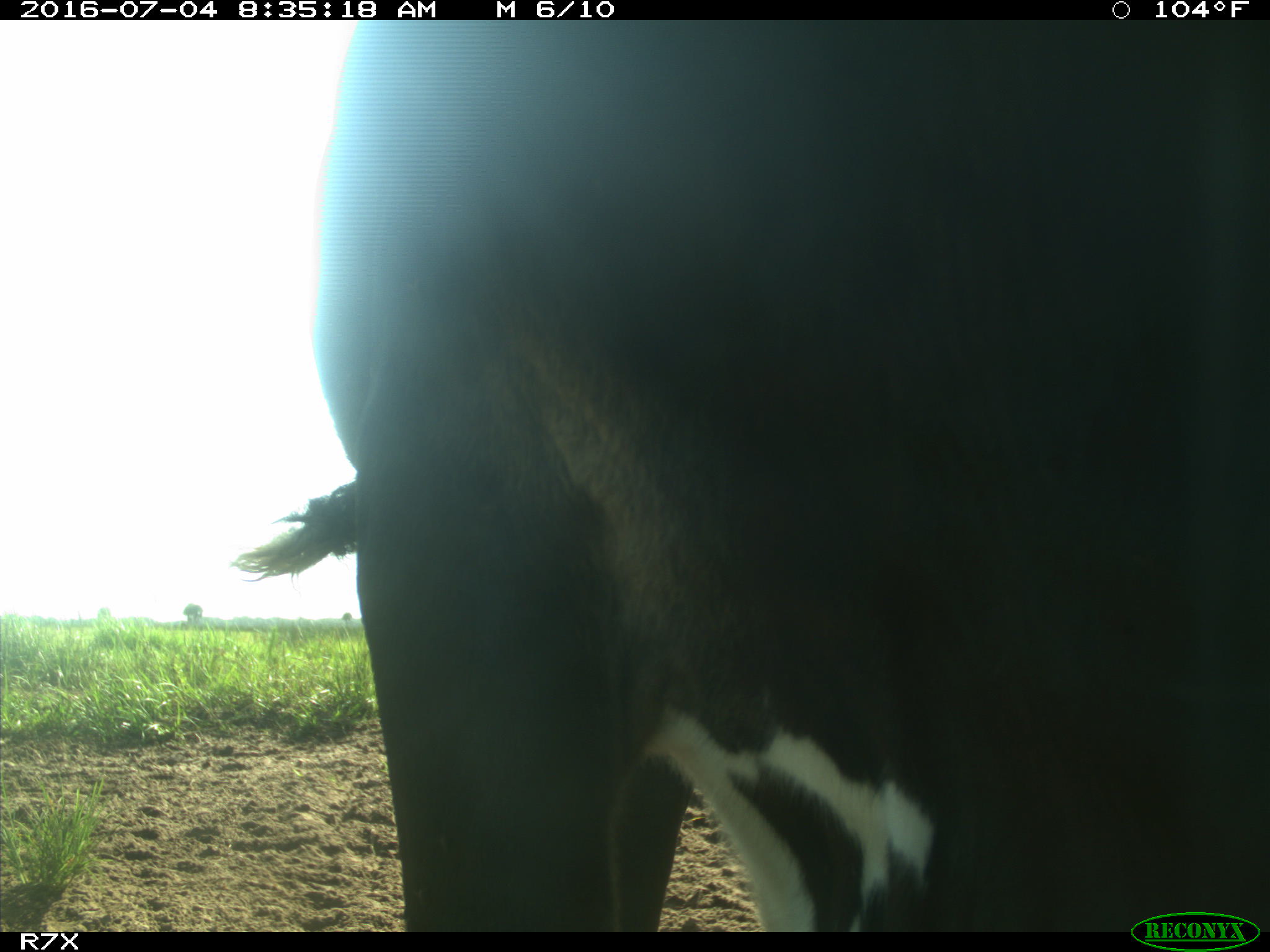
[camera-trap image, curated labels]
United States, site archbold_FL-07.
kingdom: Animalia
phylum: Chordata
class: Mammalia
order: Artiodactyla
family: Bovidae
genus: Bos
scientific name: Bos taurus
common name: domestic cow